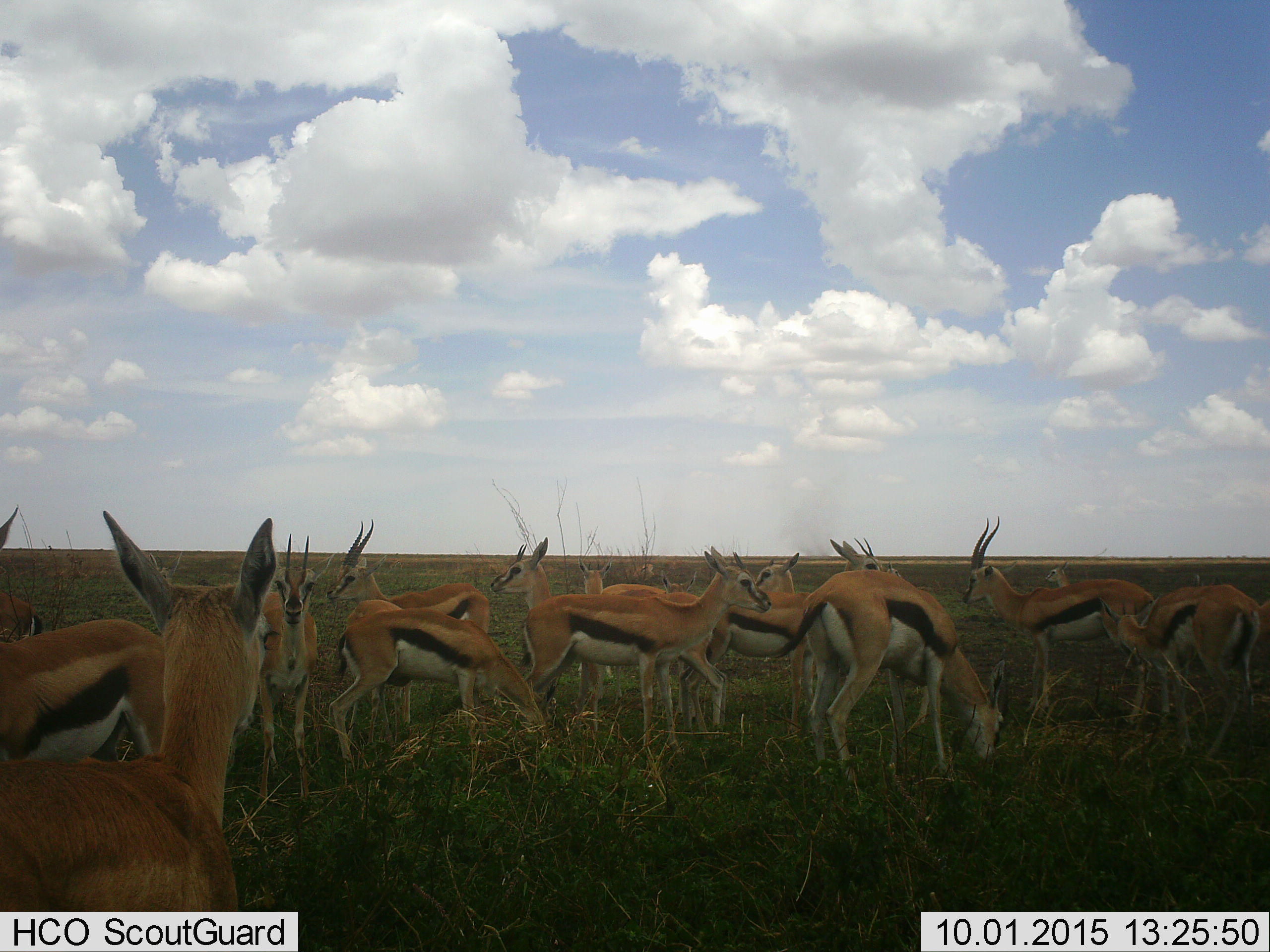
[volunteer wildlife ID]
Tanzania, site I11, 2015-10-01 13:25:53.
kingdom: Animalia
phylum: Chordata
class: Mammalia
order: Artiodactyla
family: Bovidae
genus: Eudorcas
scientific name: Eudorcas thomsonii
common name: thomson's gazelle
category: gazellethomsons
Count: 11-50.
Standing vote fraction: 89%.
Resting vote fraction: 11%.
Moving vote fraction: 11%.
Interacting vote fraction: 0%.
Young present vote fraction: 0%.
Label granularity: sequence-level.